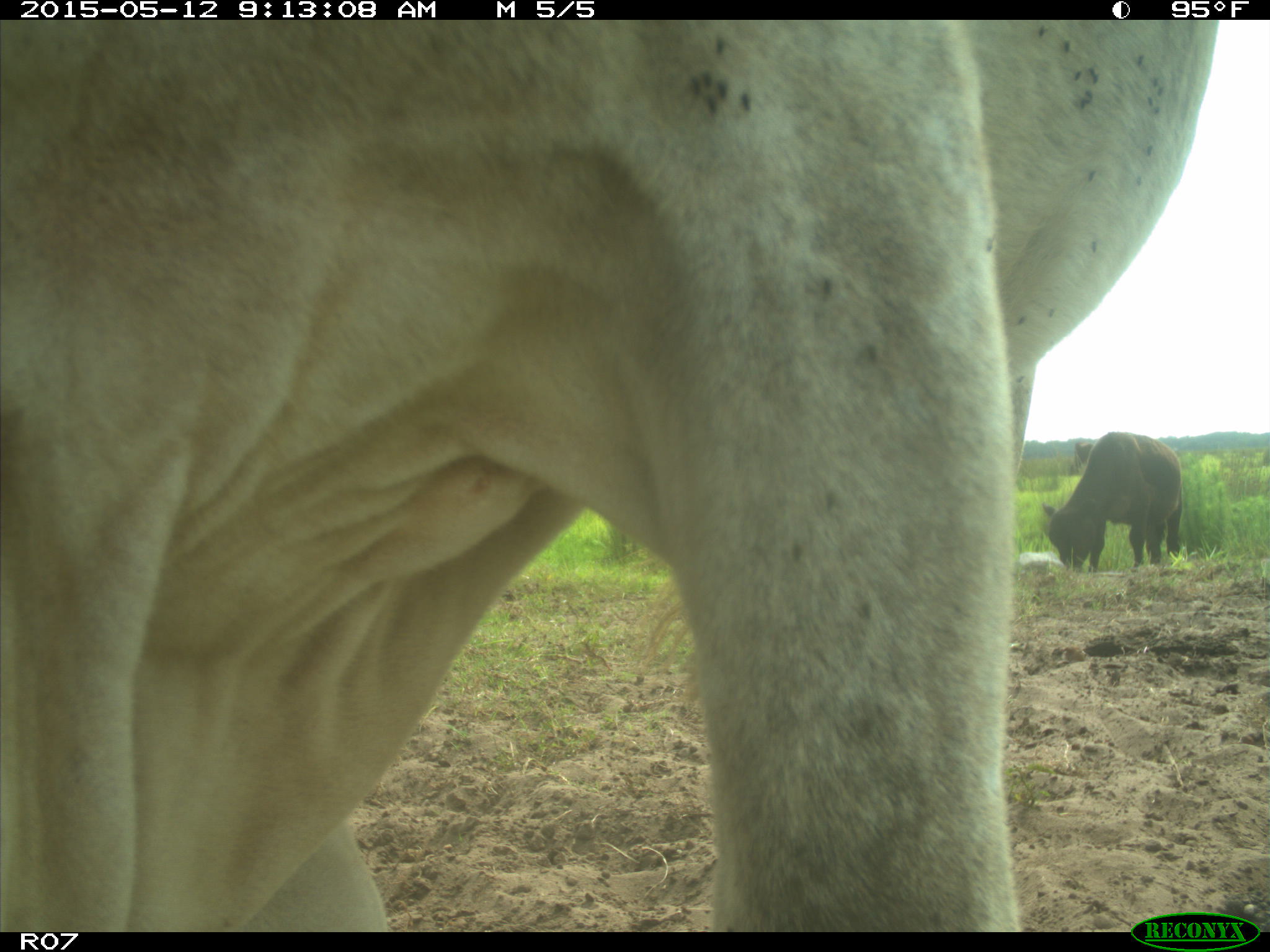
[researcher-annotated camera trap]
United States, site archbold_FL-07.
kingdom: Animalia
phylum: Chordata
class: Mammalia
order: Artiodactyla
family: Bovidae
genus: Bos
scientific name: Bos taurus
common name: domestic cow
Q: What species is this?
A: Bos taurus (domestic cow).